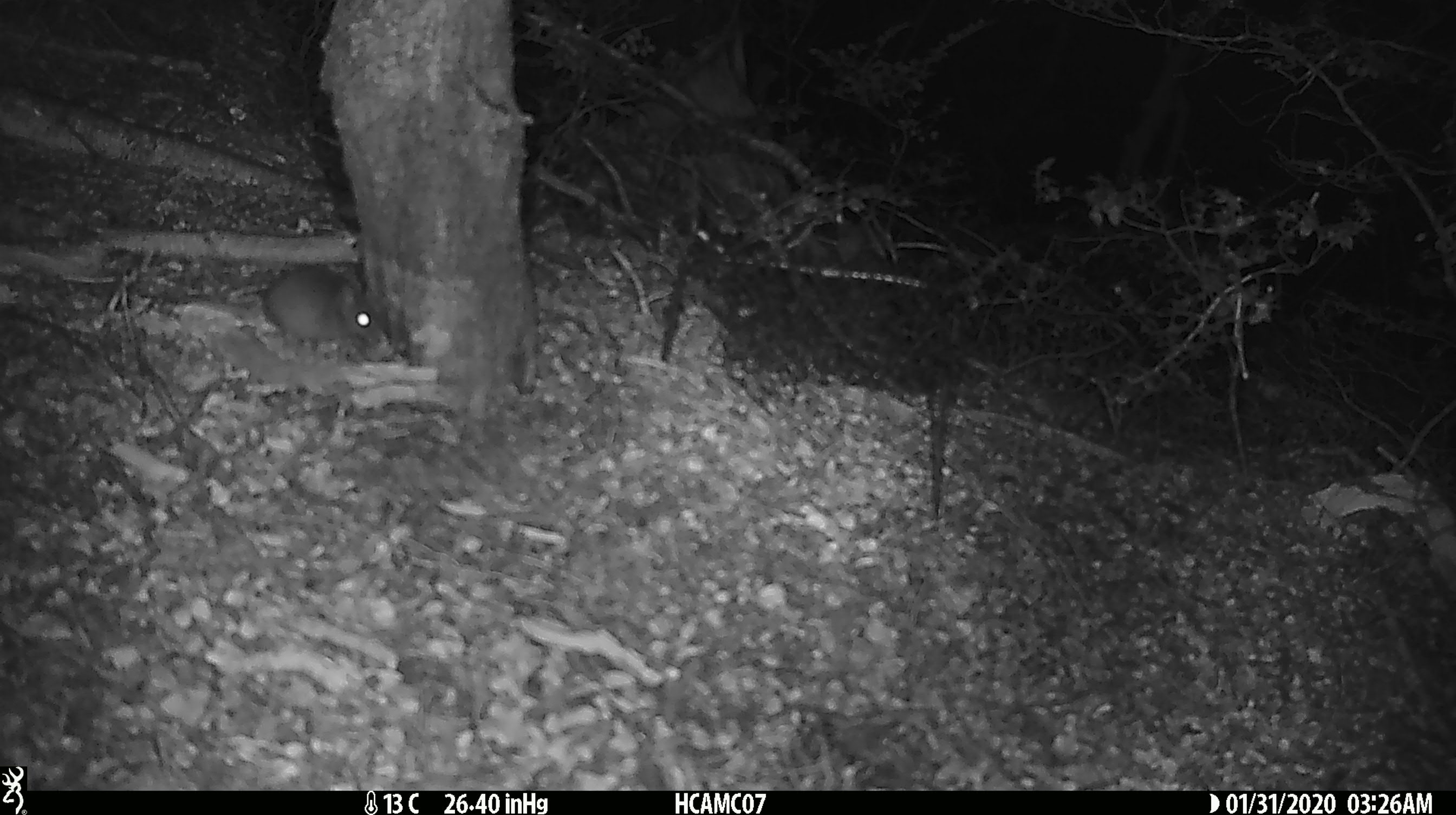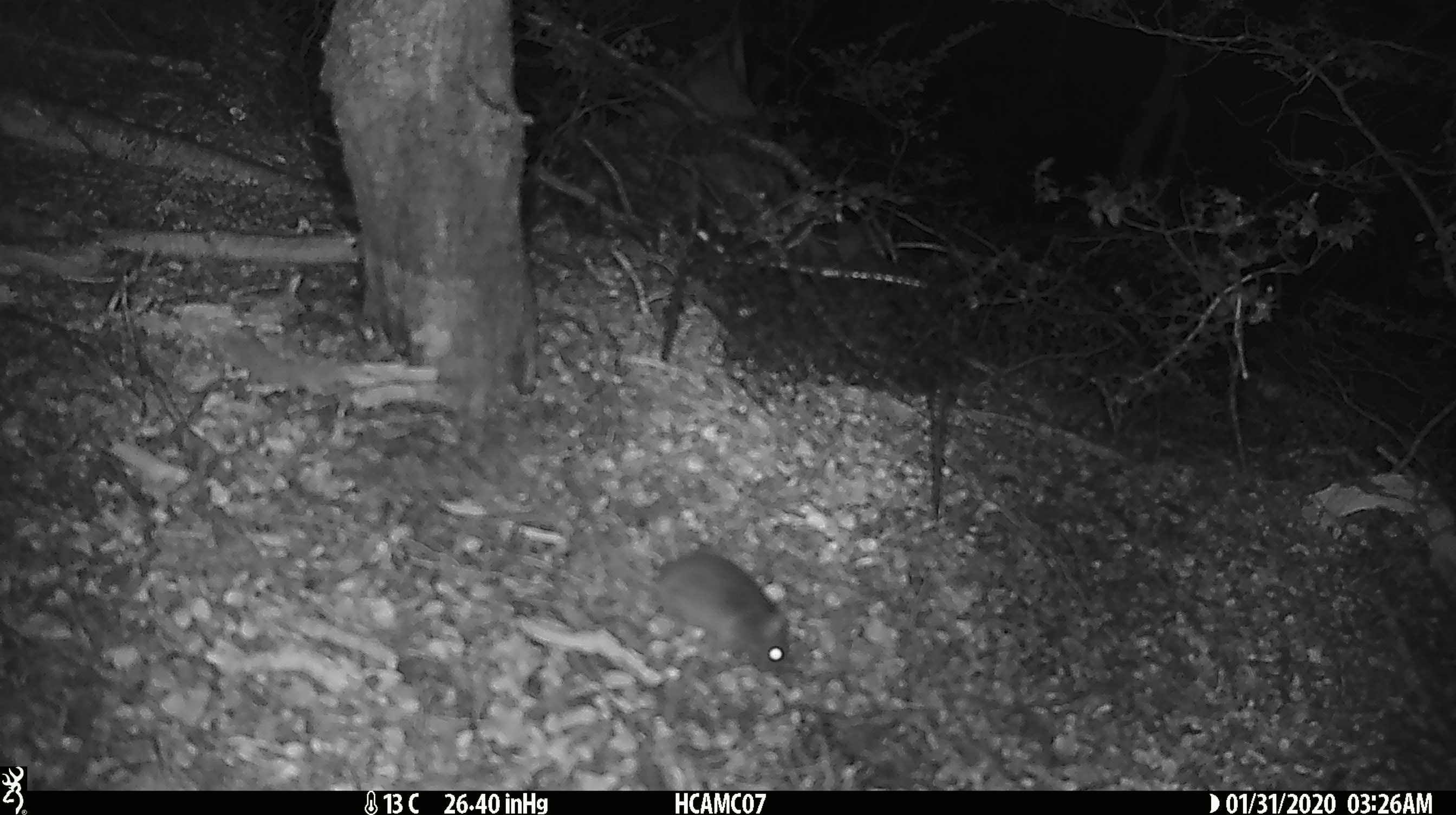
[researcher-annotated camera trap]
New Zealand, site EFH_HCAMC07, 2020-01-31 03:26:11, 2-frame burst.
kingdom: Animalia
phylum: Chordata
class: Mammalia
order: Rodentia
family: Muridae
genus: Mus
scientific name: Mus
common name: mouse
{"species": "mouse (Mus)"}